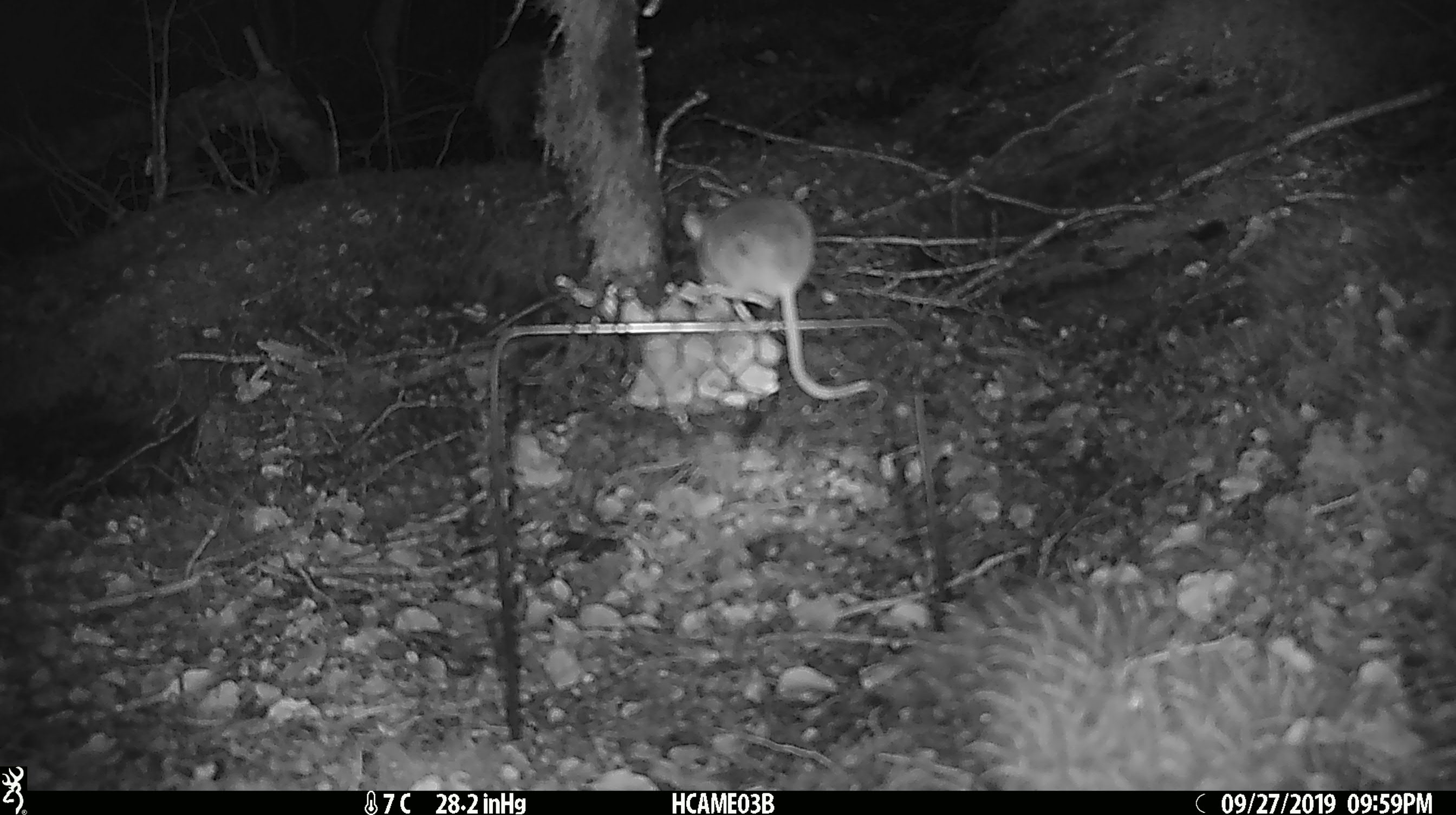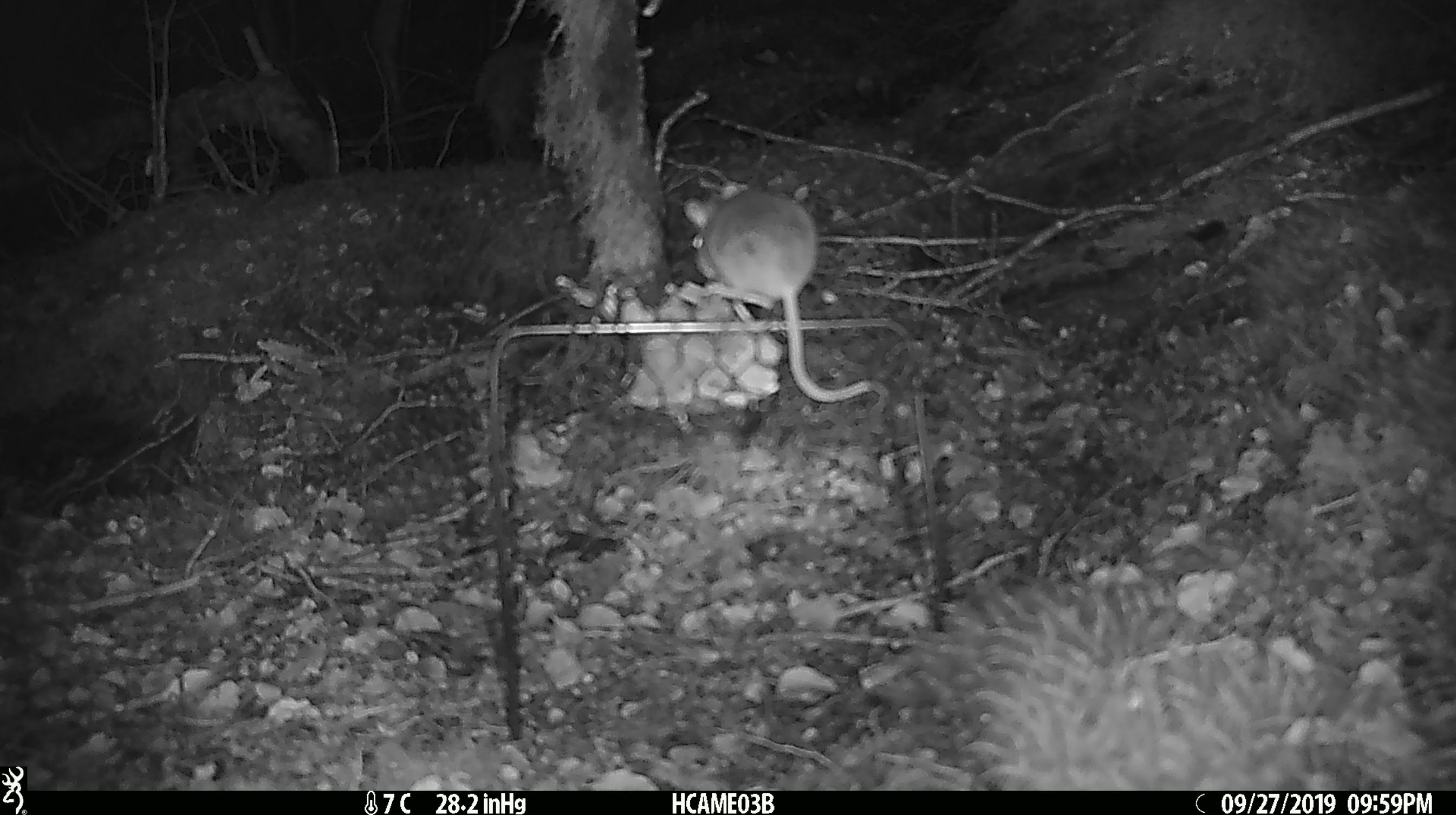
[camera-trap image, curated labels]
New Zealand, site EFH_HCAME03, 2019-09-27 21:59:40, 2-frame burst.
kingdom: Animalia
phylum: Chordata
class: Mammalia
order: Rodentia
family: Muridae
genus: Mus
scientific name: Mus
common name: mouse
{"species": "mouse (Mus)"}